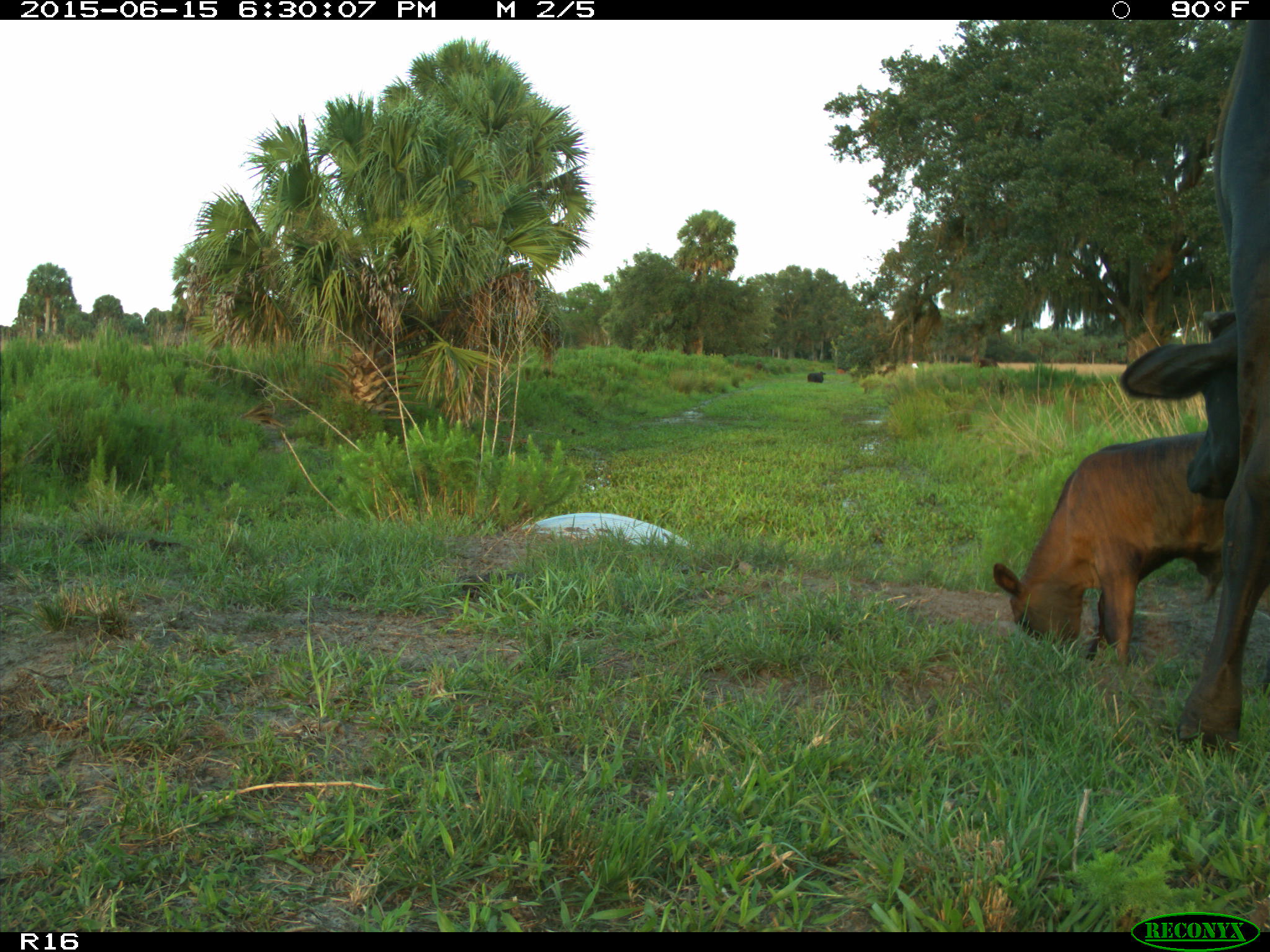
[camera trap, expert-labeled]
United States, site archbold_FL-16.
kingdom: Animalia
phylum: Chordata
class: Mammalia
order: Artiodactyla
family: Bovidae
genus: Bos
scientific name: Bos taurus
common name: domestic cow